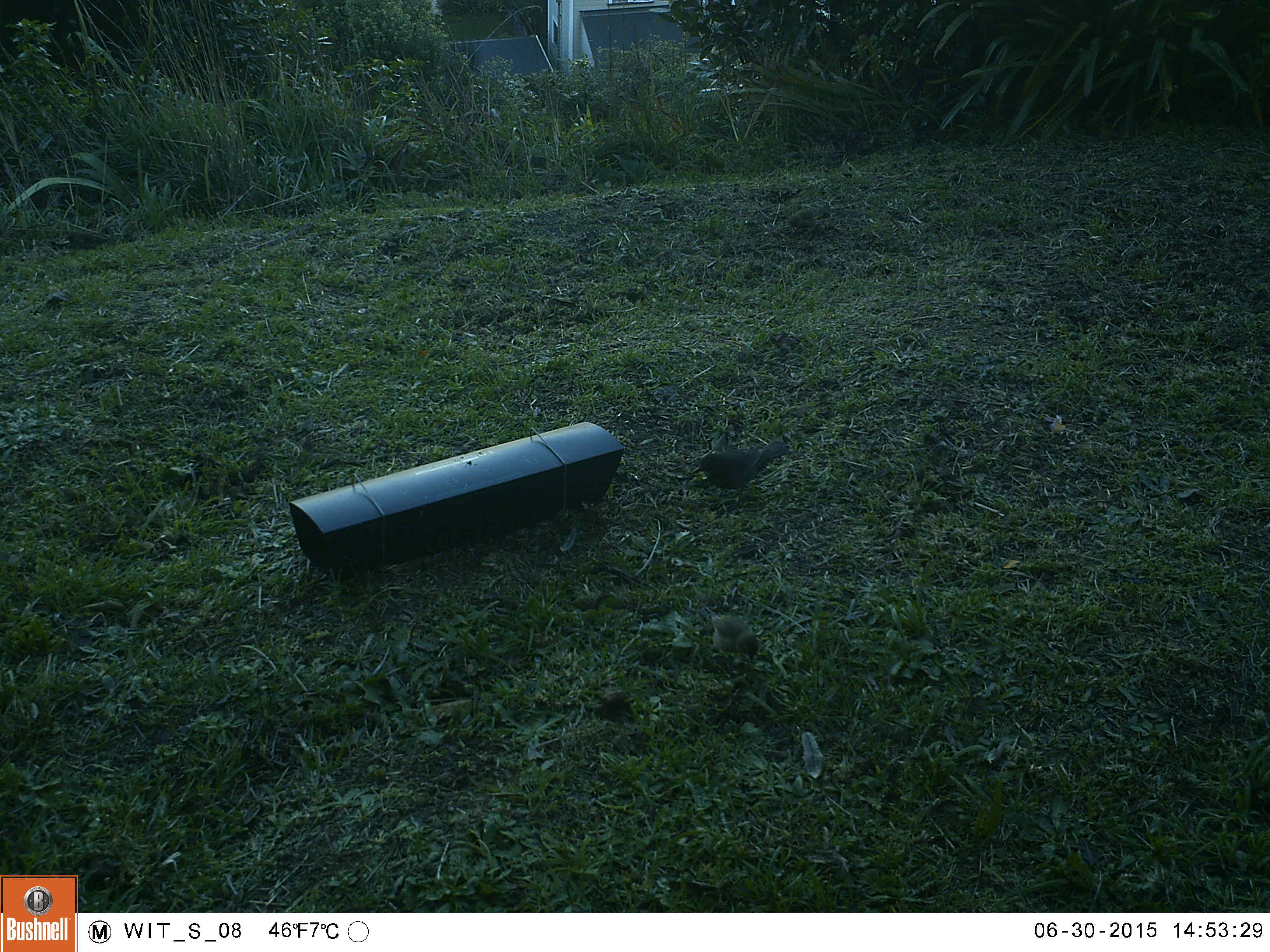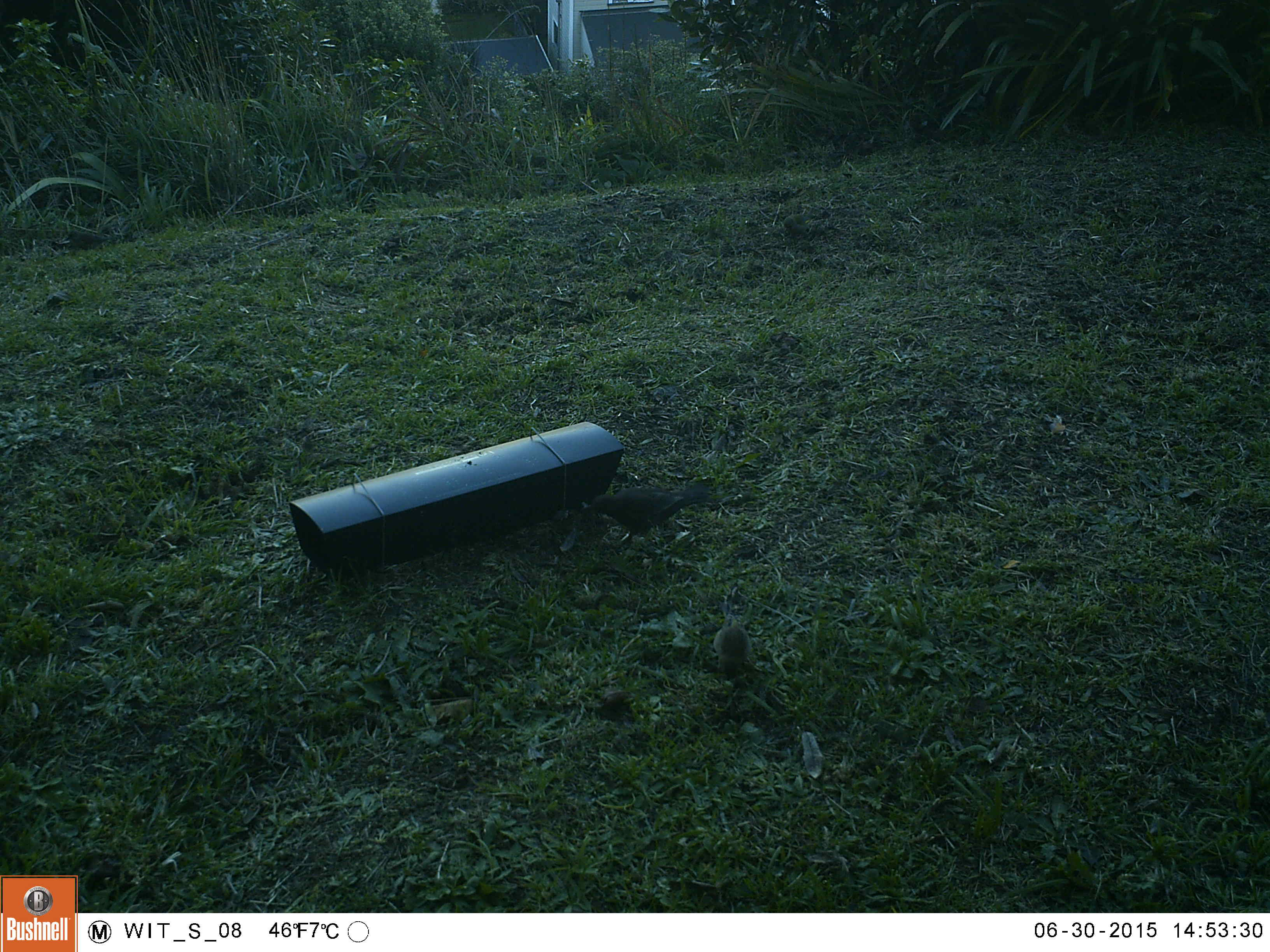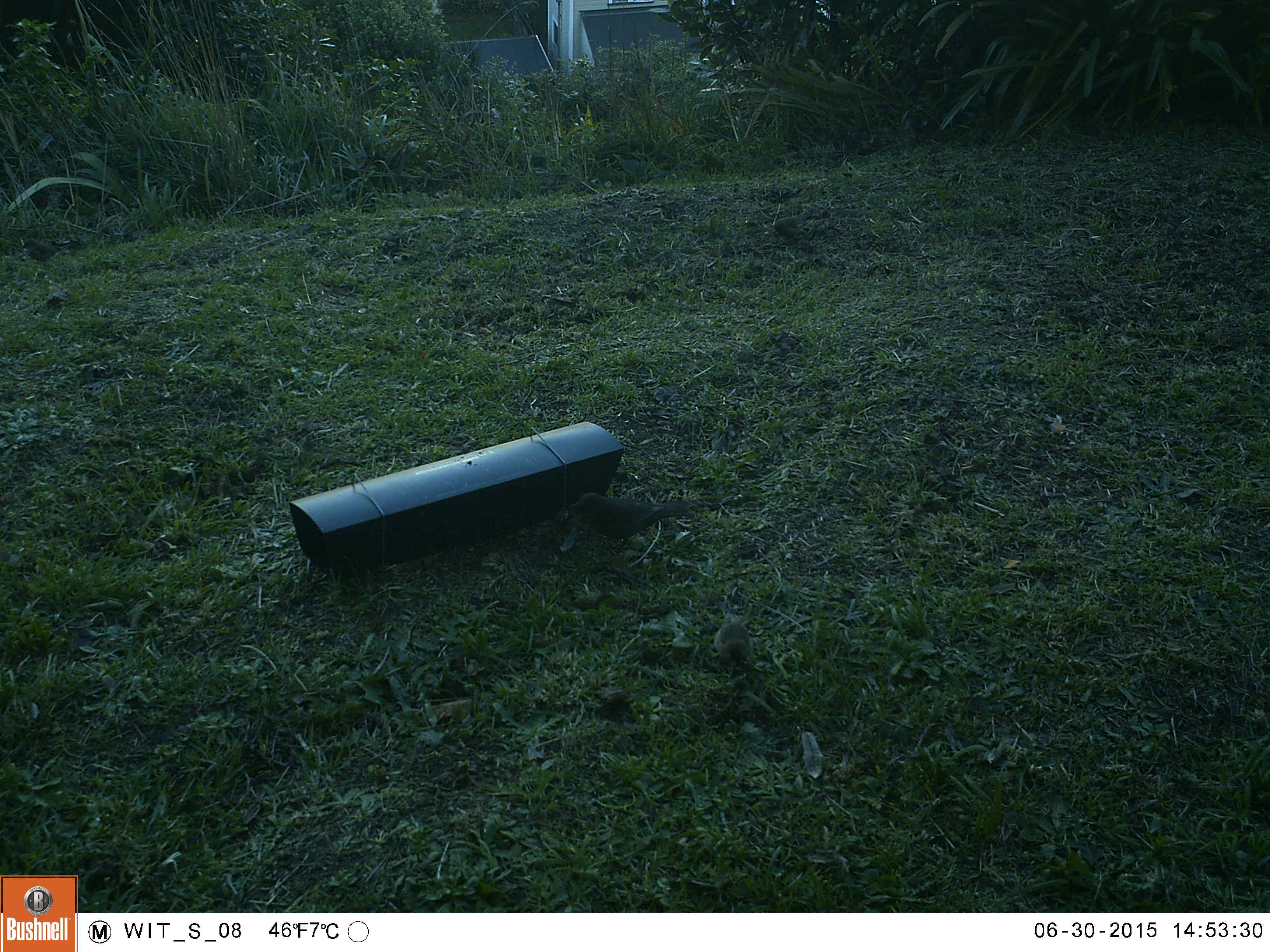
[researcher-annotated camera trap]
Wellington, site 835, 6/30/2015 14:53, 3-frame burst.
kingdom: Animalia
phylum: Chordata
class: Aves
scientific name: Aves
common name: bird